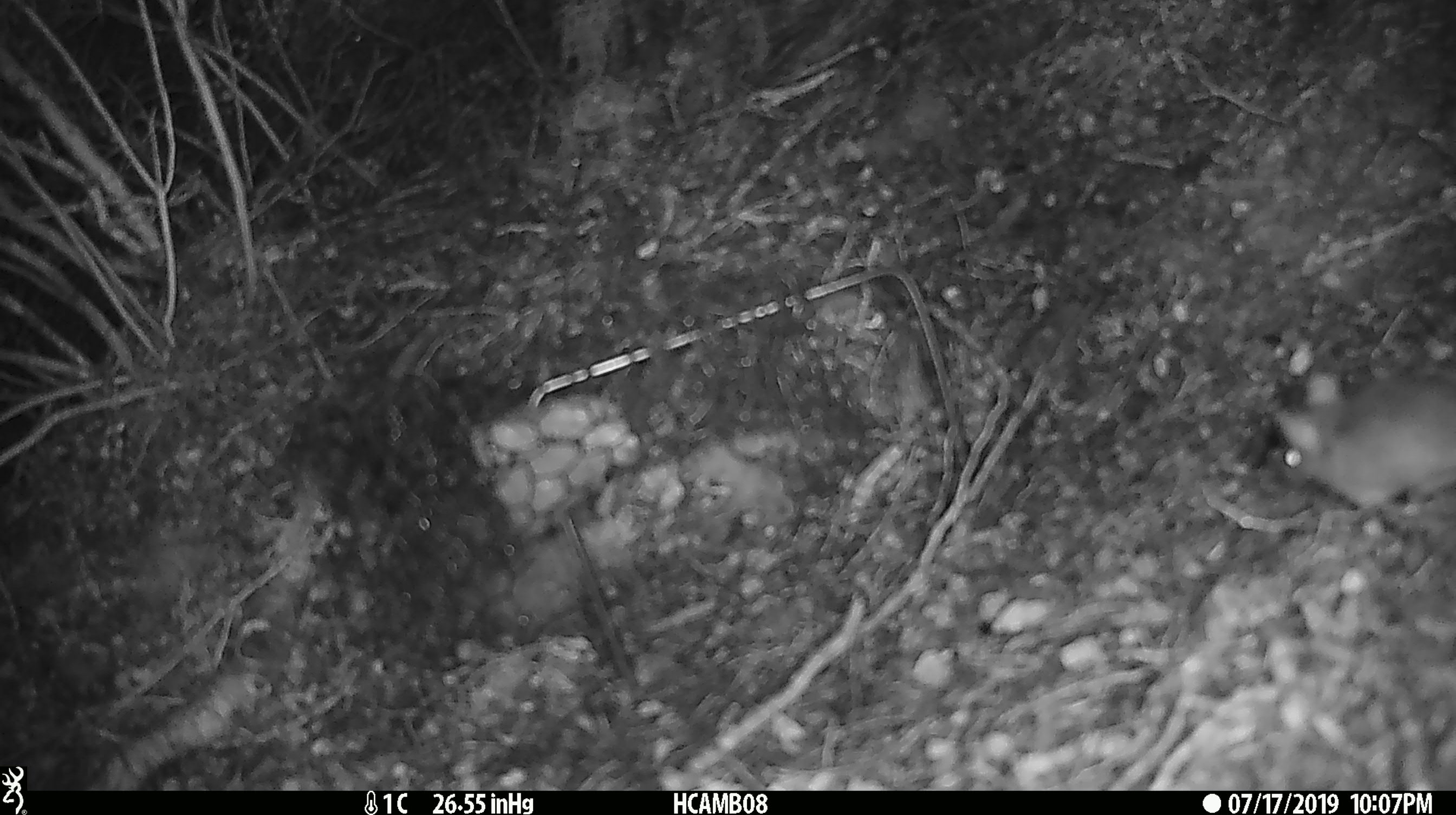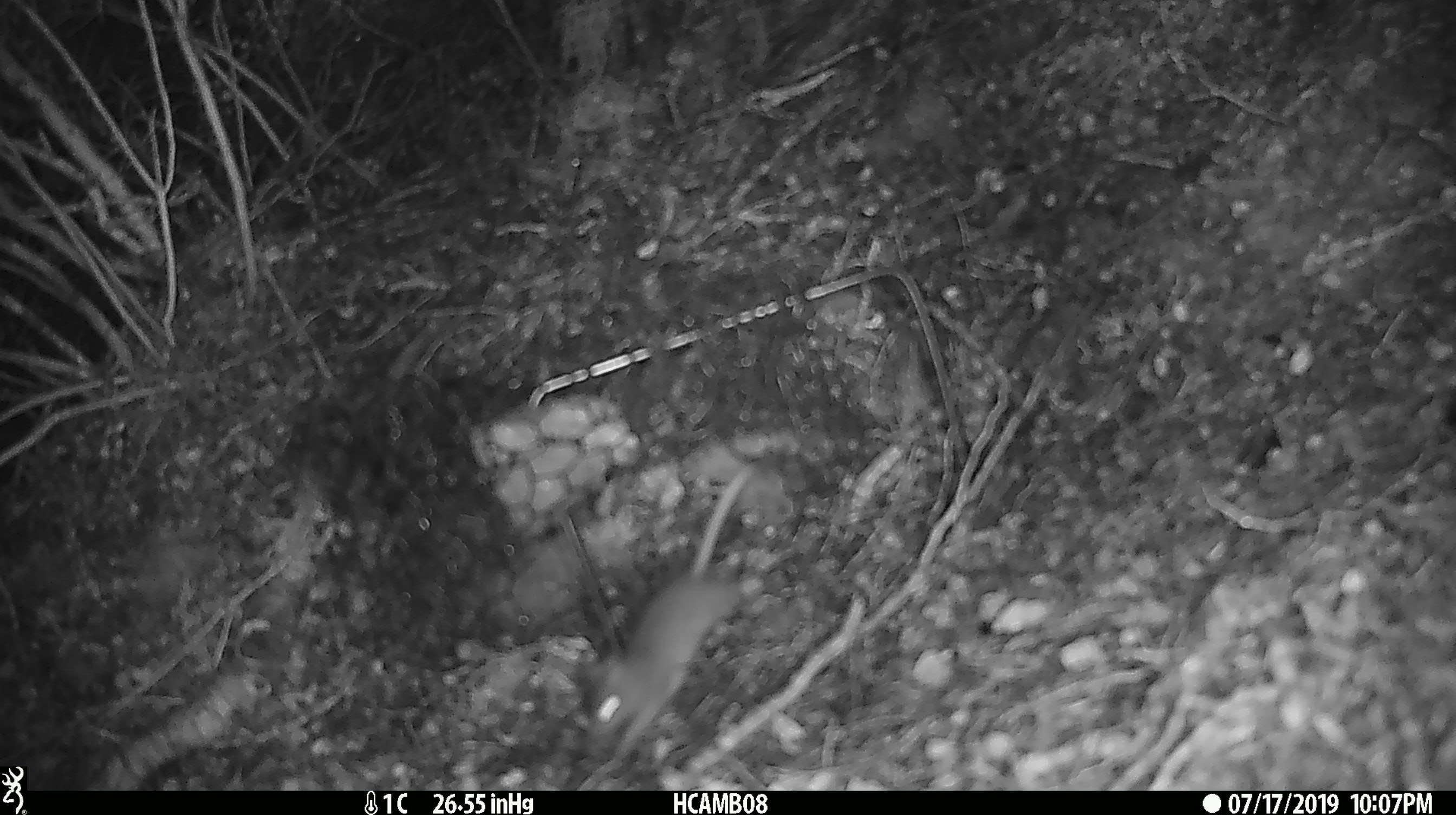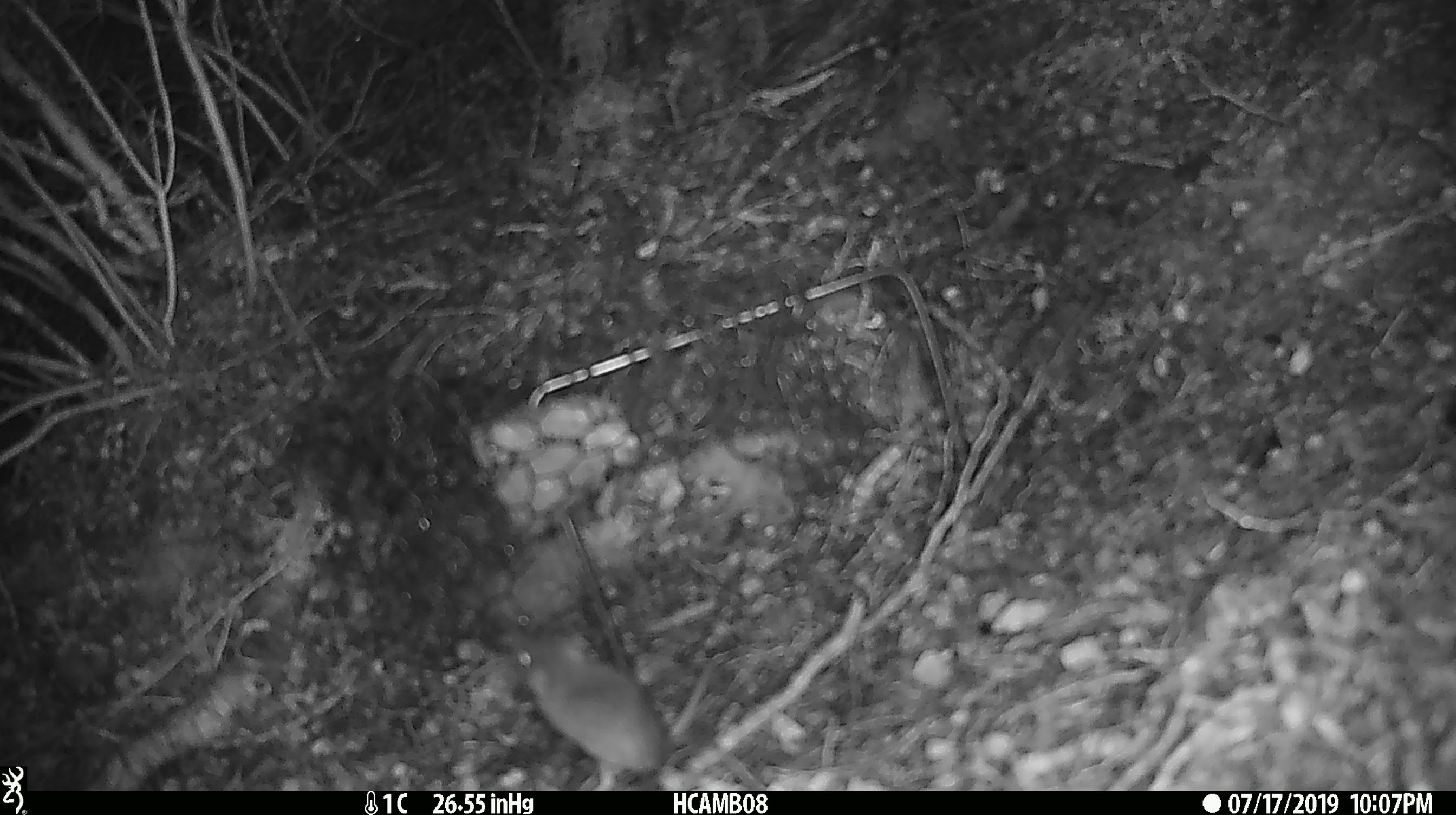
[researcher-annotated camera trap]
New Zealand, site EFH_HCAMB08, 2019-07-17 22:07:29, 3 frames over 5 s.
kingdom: Animalia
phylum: Chordata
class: Mammalia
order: Rodentia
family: Muridae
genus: Mus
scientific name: Mus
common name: mouse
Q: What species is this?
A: Mouse (Mus).